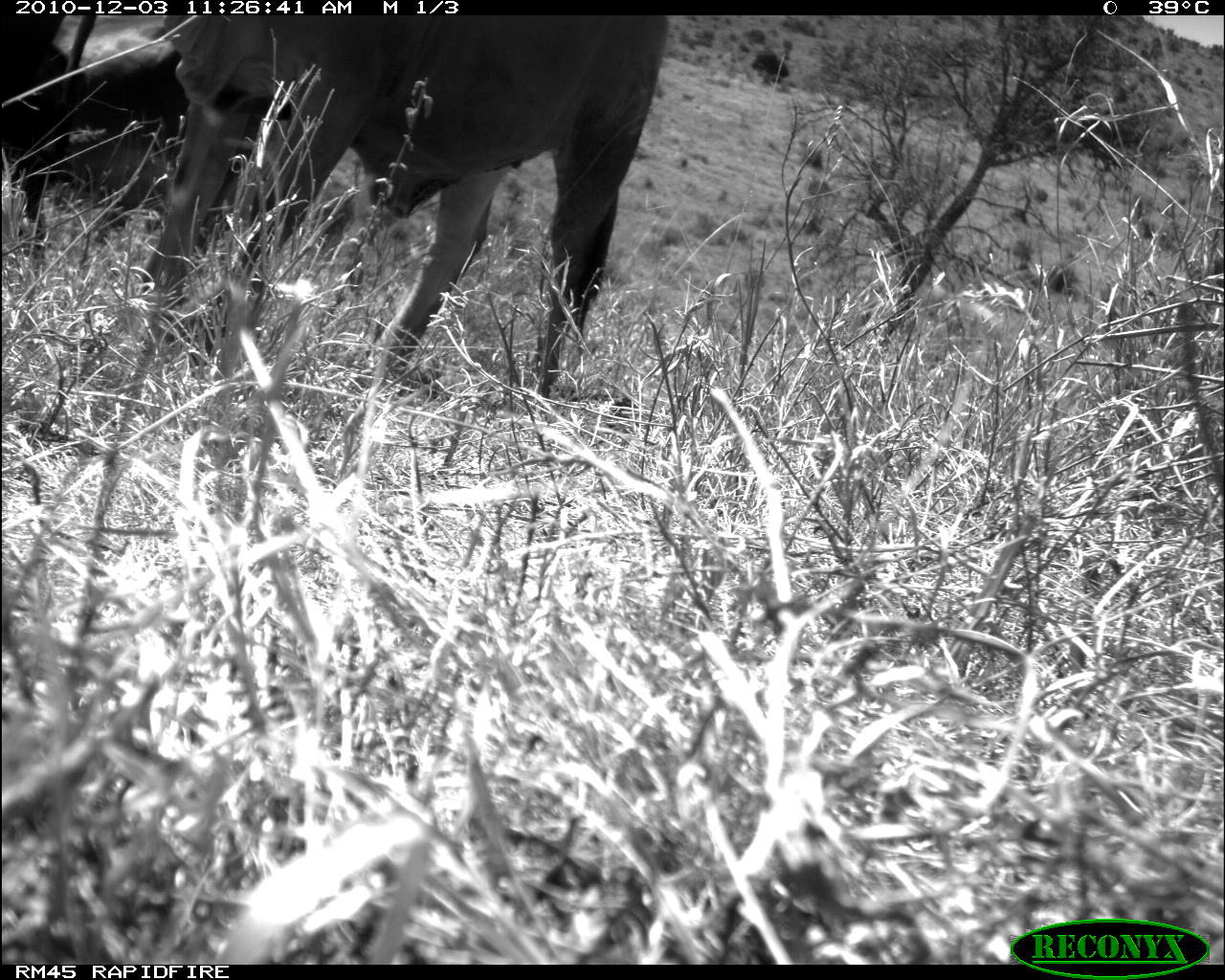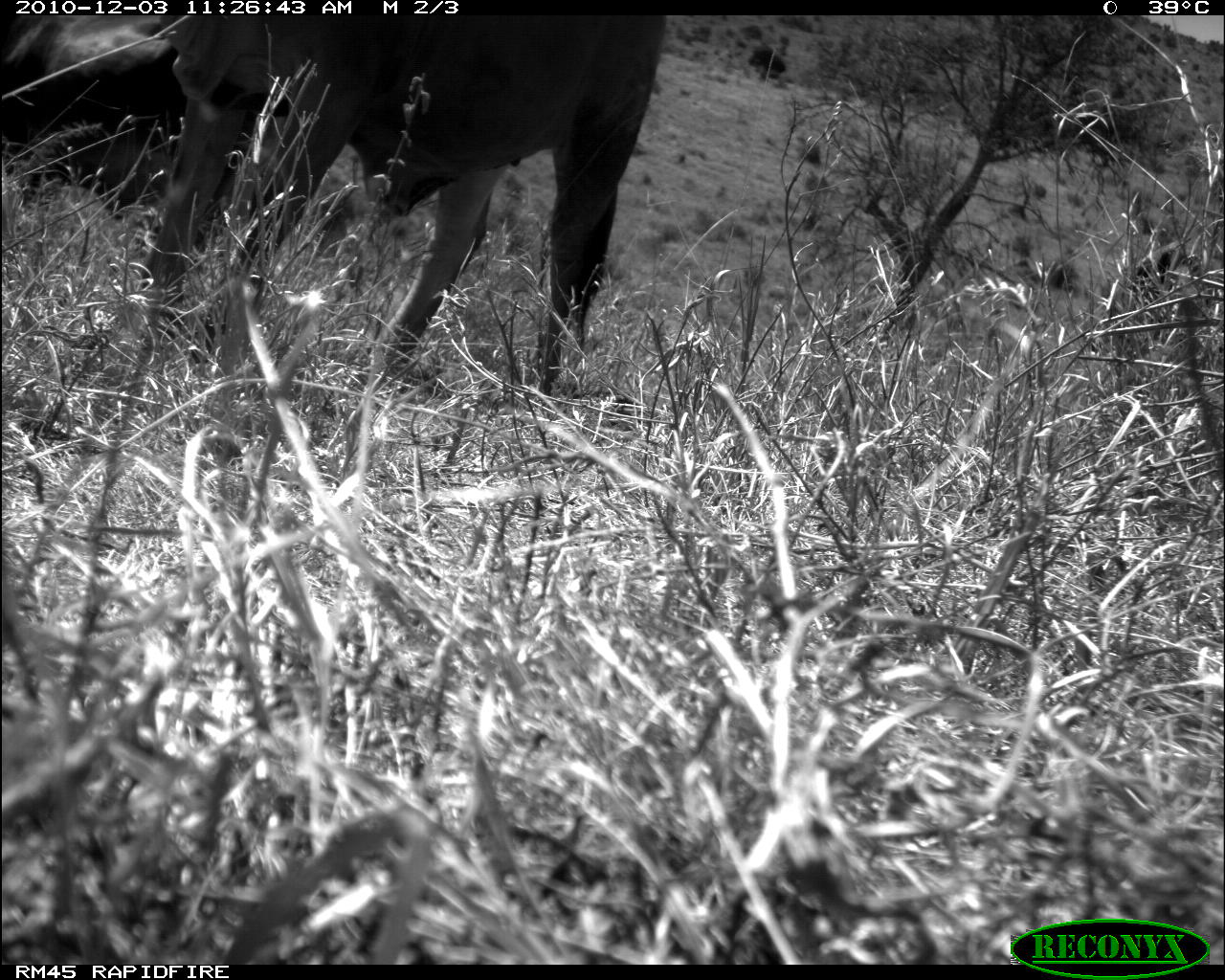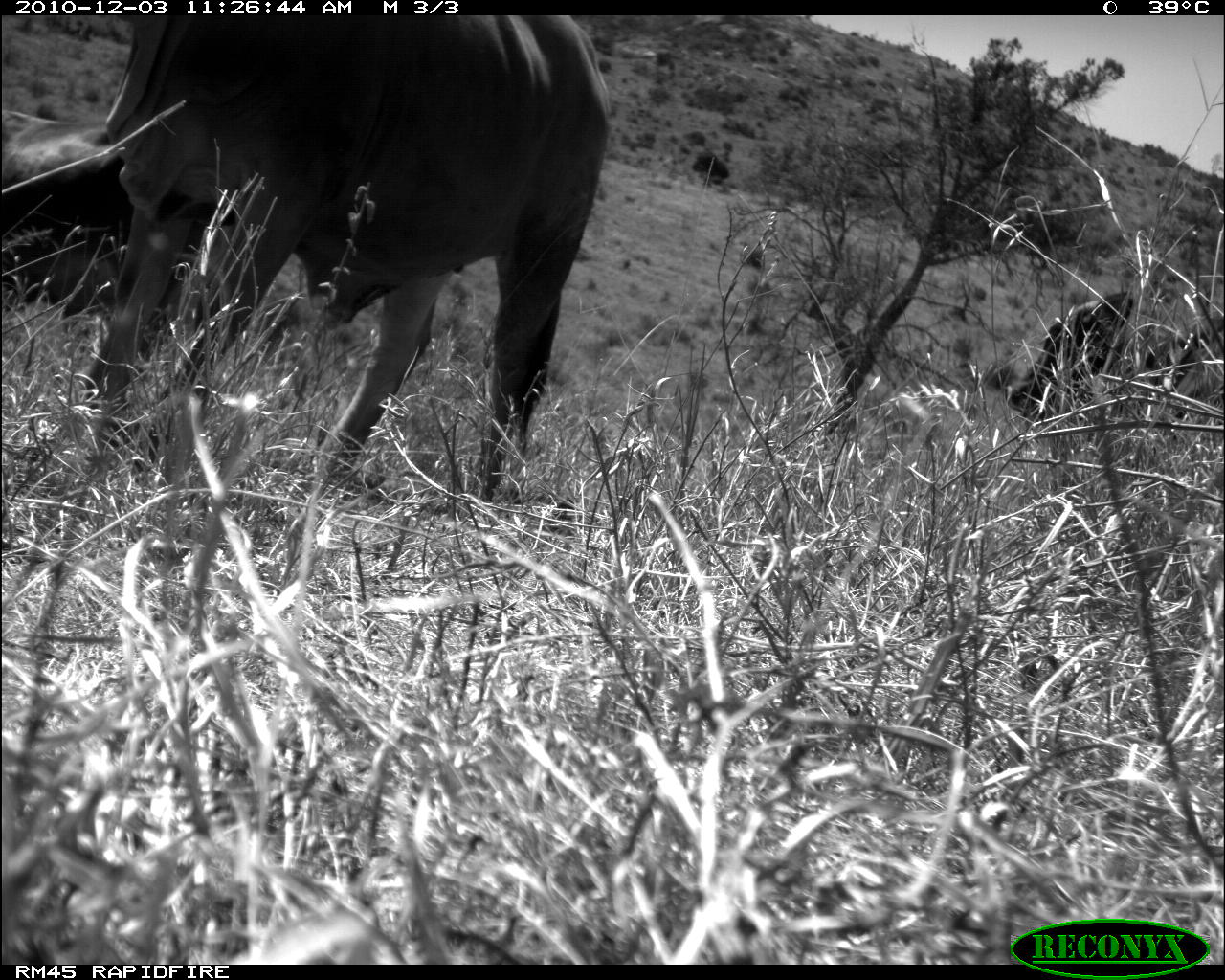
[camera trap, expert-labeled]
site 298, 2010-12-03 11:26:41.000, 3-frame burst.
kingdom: Animalia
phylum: Chordata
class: Mammalia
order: Artiodactyla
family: Bovidae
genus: Bos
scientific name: Bos taurus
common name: domestic cattle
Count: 2.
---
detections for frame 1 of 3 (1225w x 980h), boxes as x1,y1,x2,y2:
bos taurus: 138,16,668,394; 0,15,184,254; 70,138,354,257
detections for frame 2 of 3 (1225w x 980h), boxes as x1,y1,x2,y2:
bos taurus: 139,14,667,391; 0,15,295,212; 1136,251,1175,288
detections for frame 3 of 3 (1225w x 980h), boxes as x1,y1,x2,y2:
bos taurus: 67,13,612,493; 0,111,235,321; 1005,288,1225,421